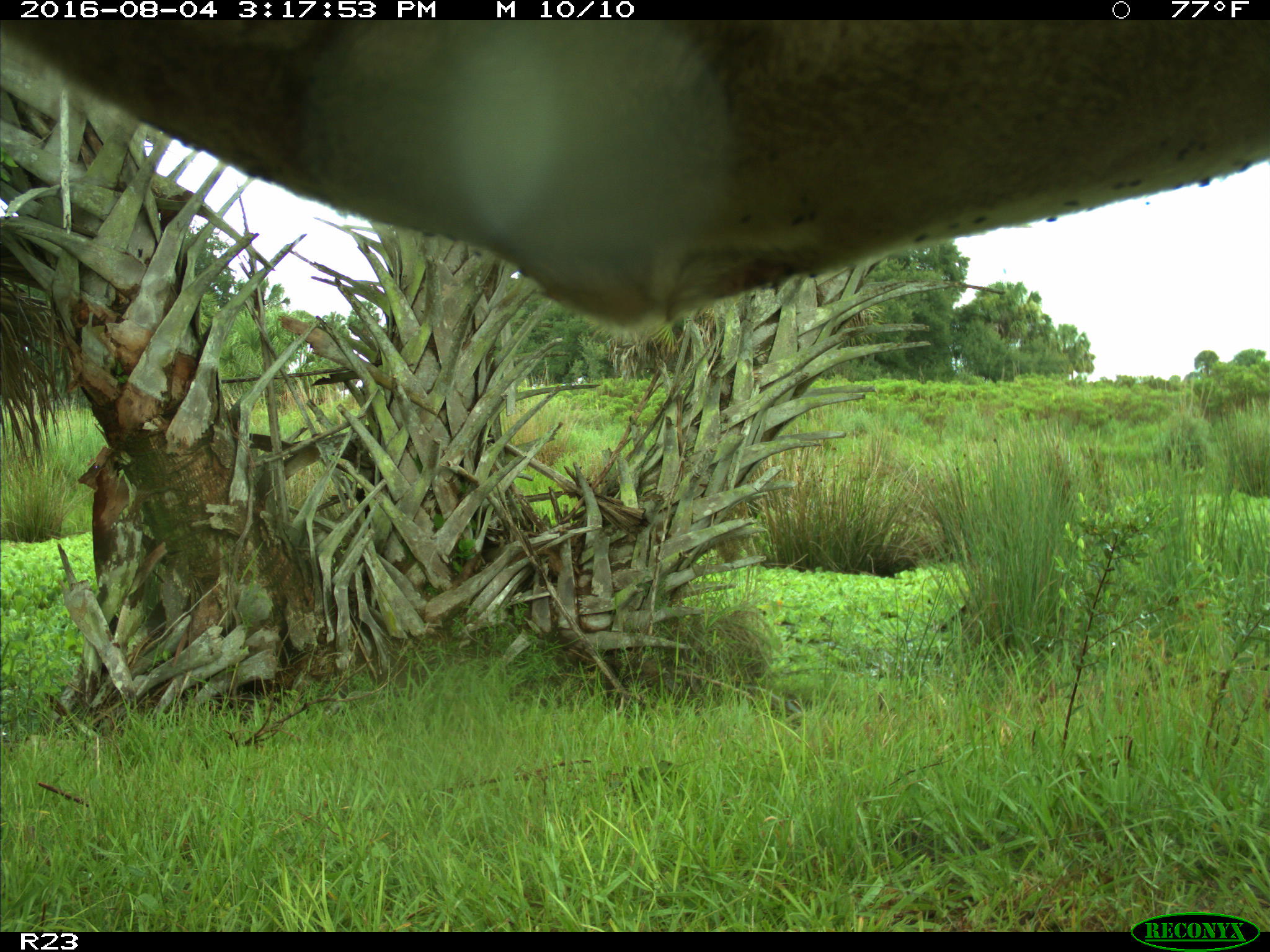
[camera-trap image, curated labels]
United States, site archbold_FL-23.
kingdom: Animalia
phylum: Chordata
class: Mammalia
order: Artiodactyla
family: Bovidae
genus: Bos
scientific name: Bos taurus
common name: domestic cow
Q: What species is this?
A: Bos taurus (domestic cow).